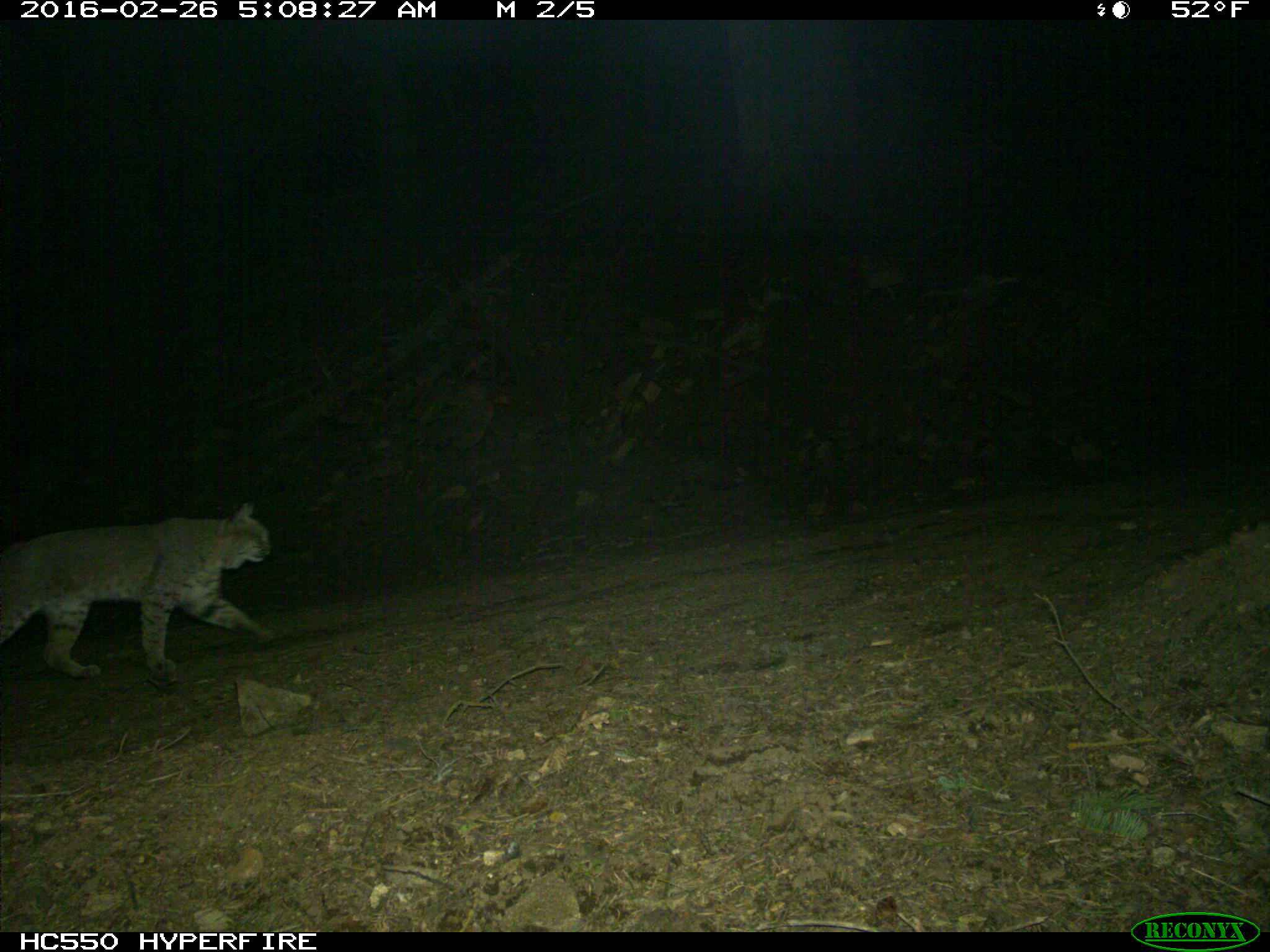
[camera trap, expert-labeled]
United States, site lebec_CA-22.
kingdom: Animalia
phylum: Chordata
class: Mammalia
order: Carnivora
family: Felidae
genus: Lynx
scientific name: Lynx rufus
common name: bobcat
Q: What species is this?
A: Lynx rufus (bobcat).